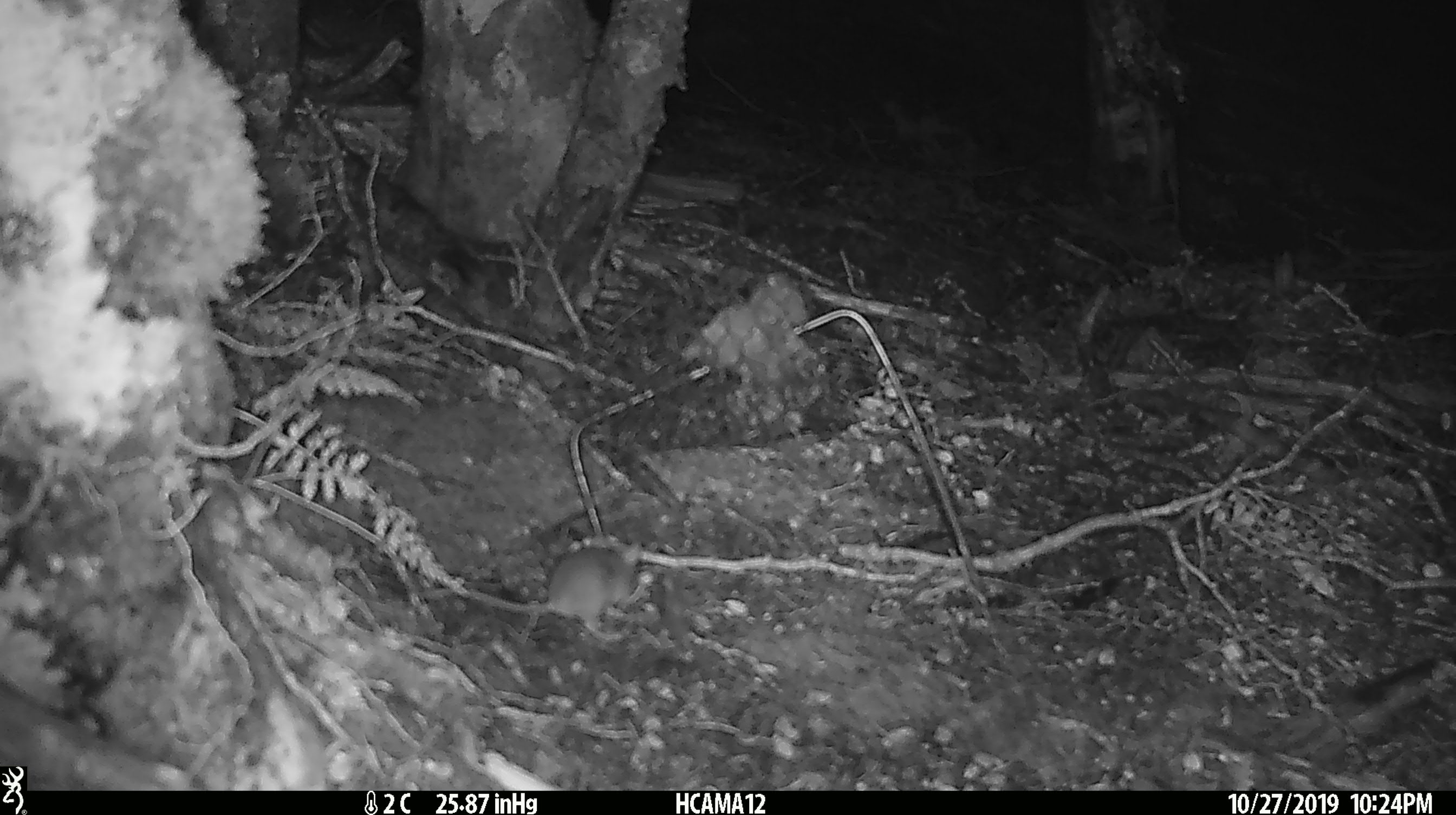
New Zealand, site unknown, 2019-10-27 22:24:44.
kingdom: Animalia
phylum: Chordata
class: Mammalia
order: Rodentia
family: Muridae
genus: Mus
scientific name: Mus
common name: mouse